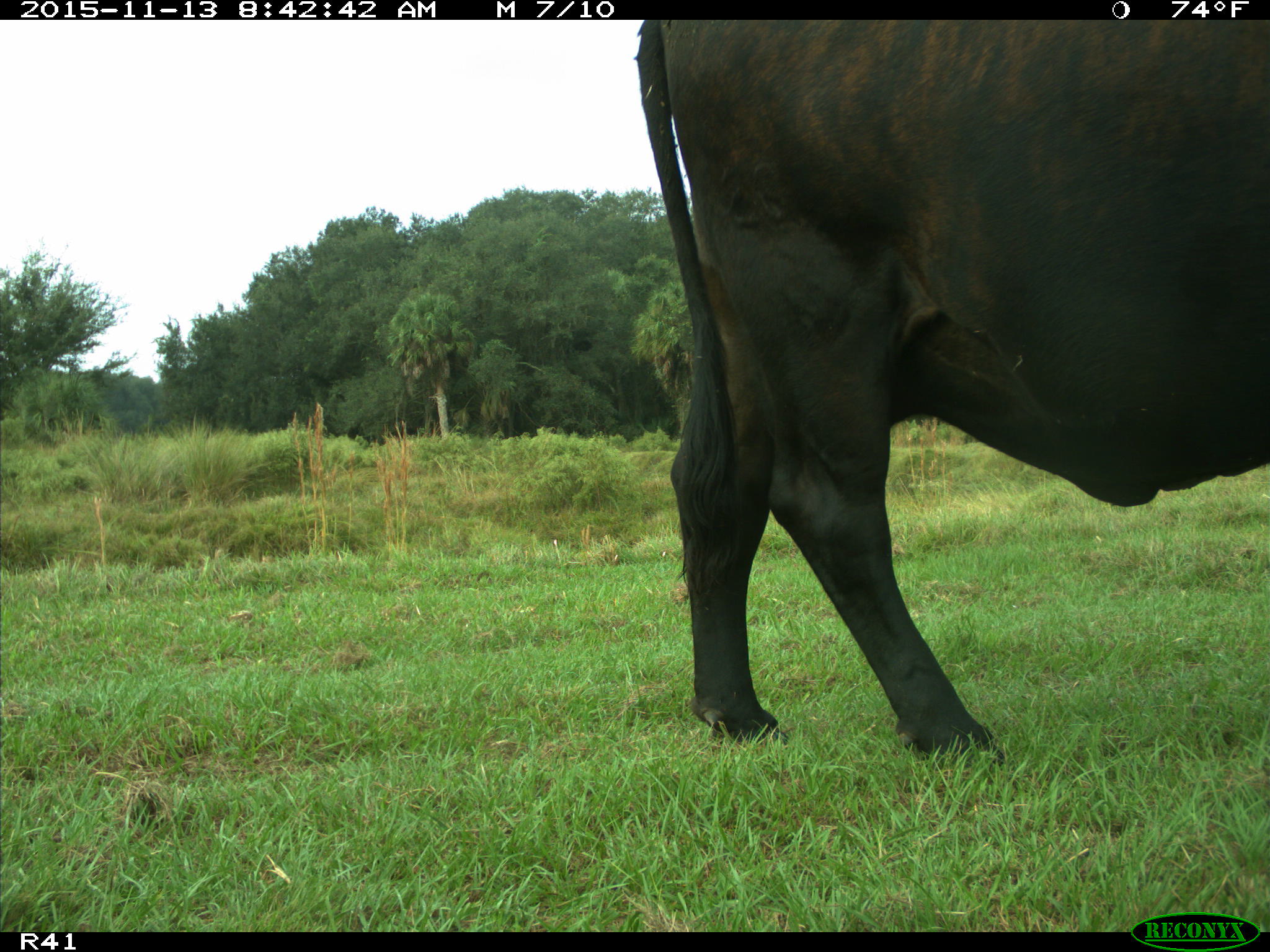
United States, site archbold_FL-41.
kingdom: Animalia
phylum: Chordata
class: Mammalia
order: Artiodactyla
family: Bovidae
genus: Bos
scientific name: Bos taurus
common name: domestic cow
Bos taurus (domestic cow).